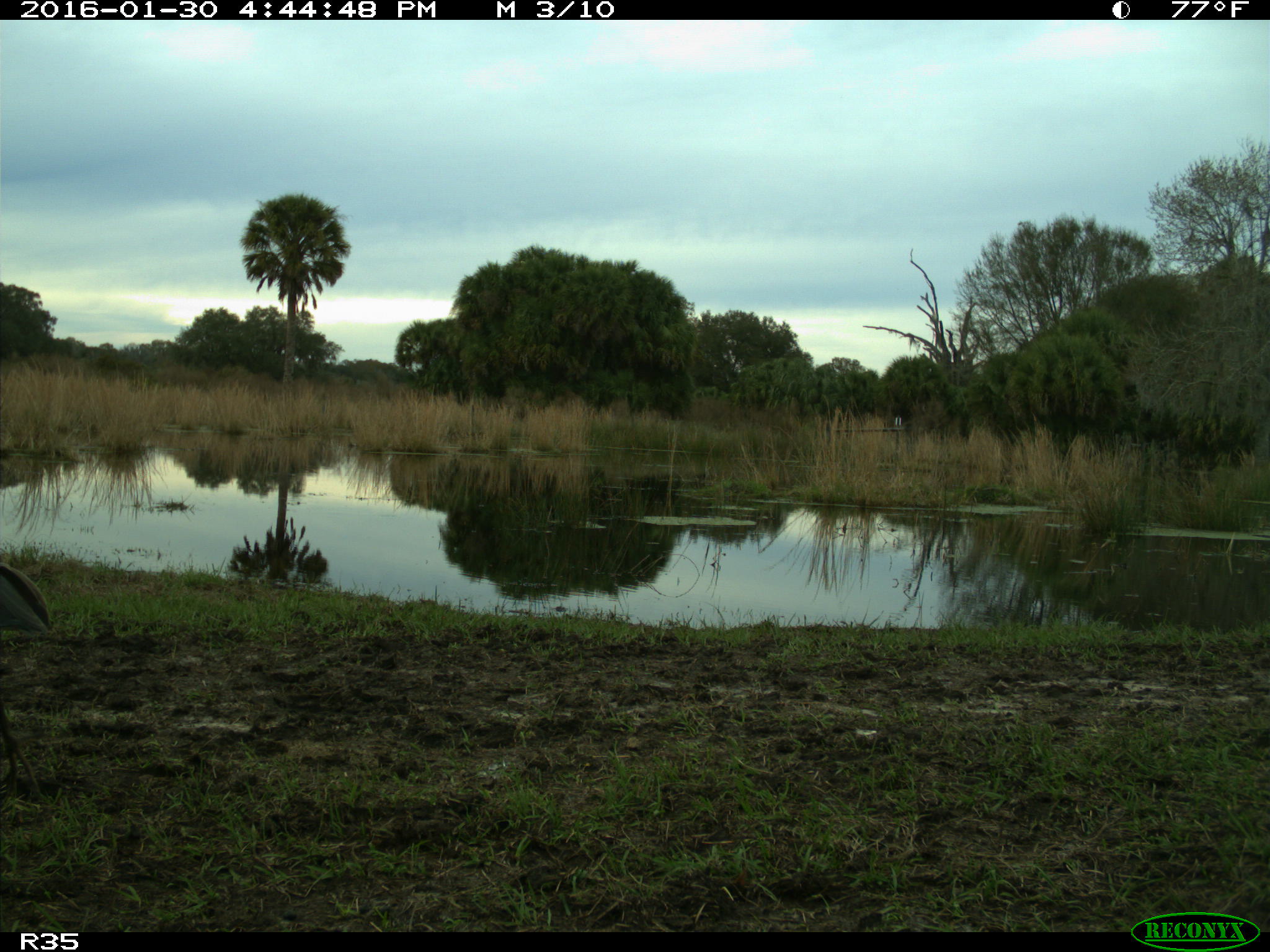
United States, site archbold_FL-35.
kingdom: Animalia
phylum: Chordata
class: Aves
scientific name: Aves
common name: birds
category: unidentified bird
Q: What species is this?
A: Unidentified bird (birds) (Aves).